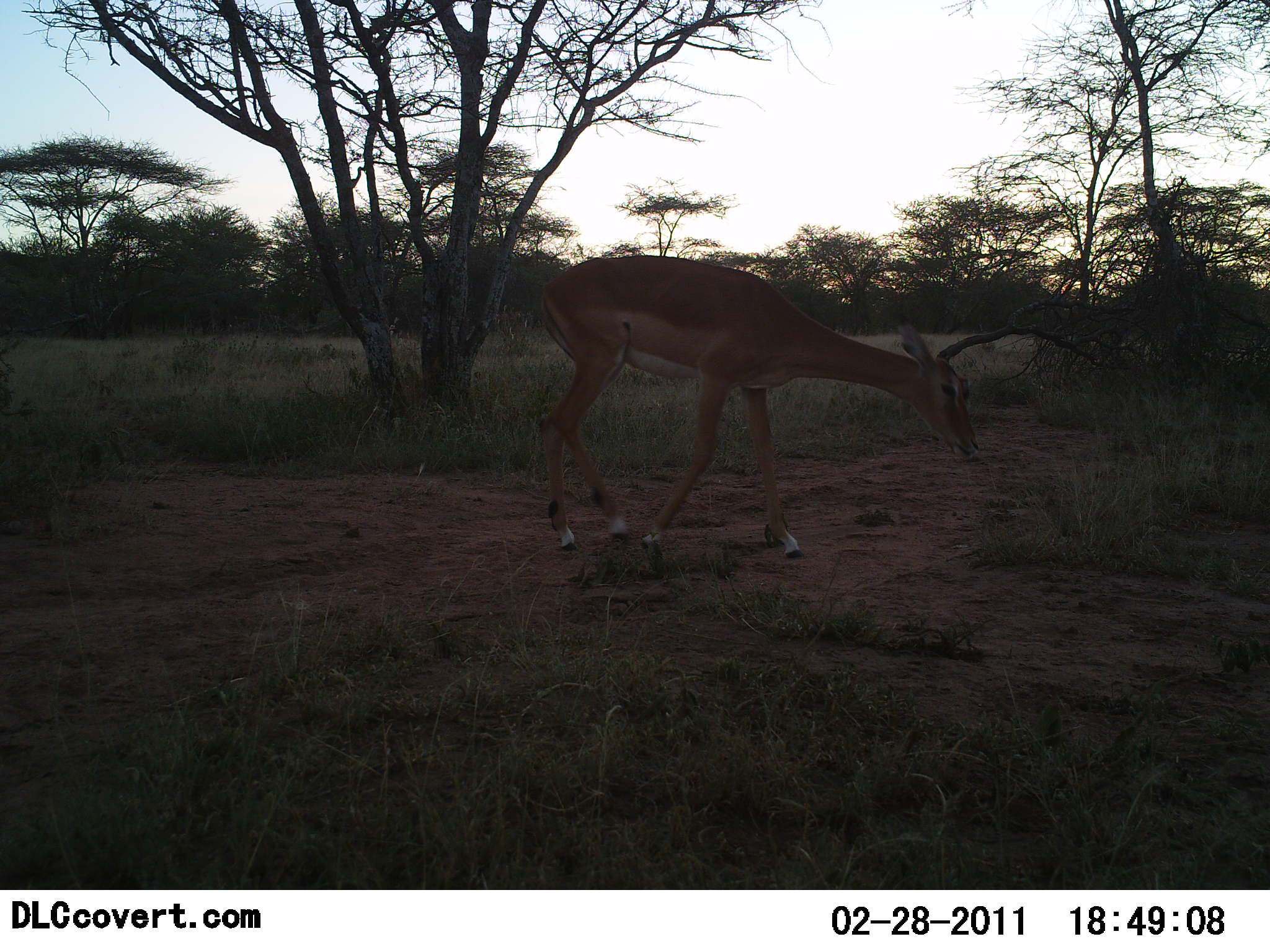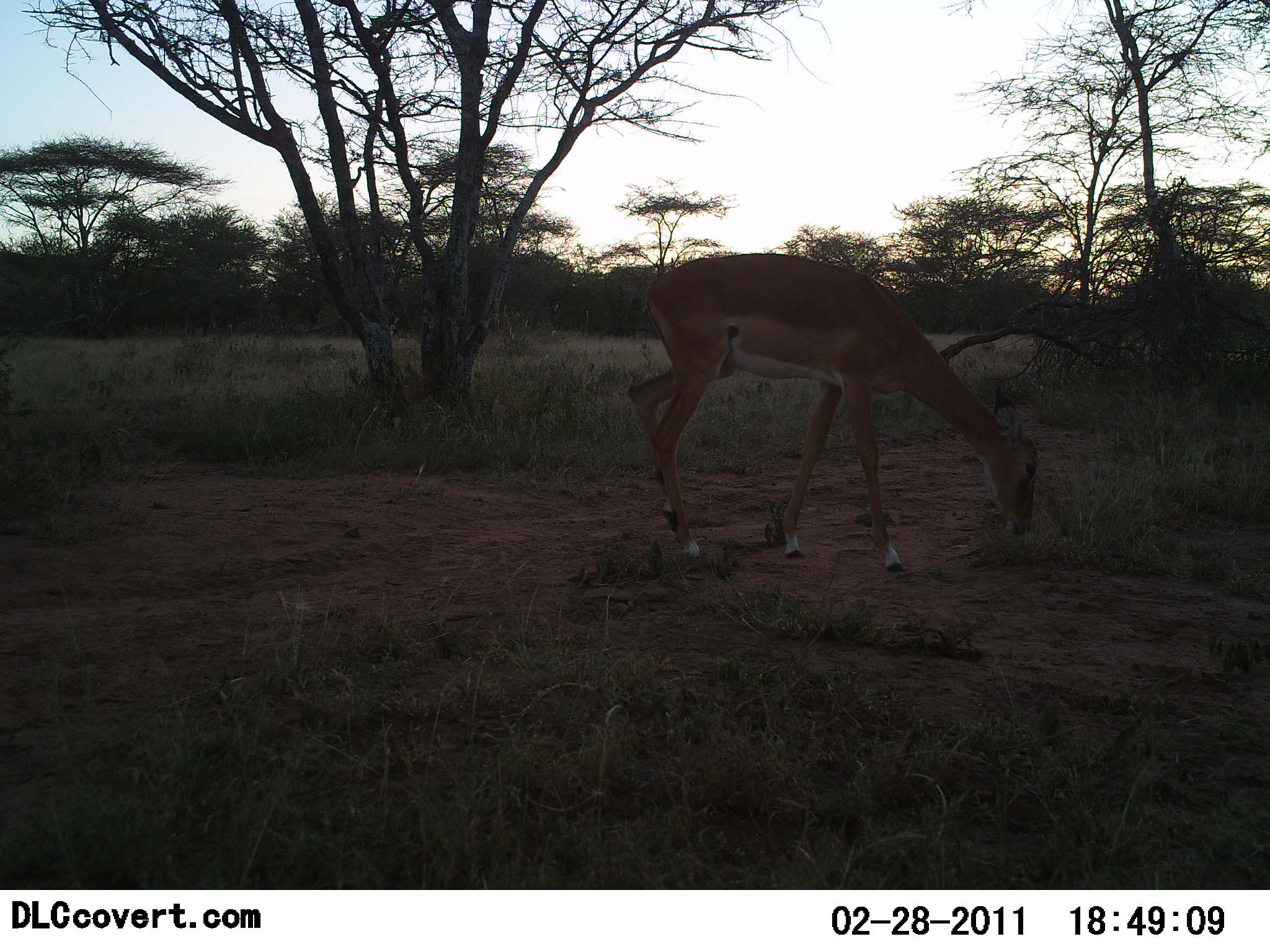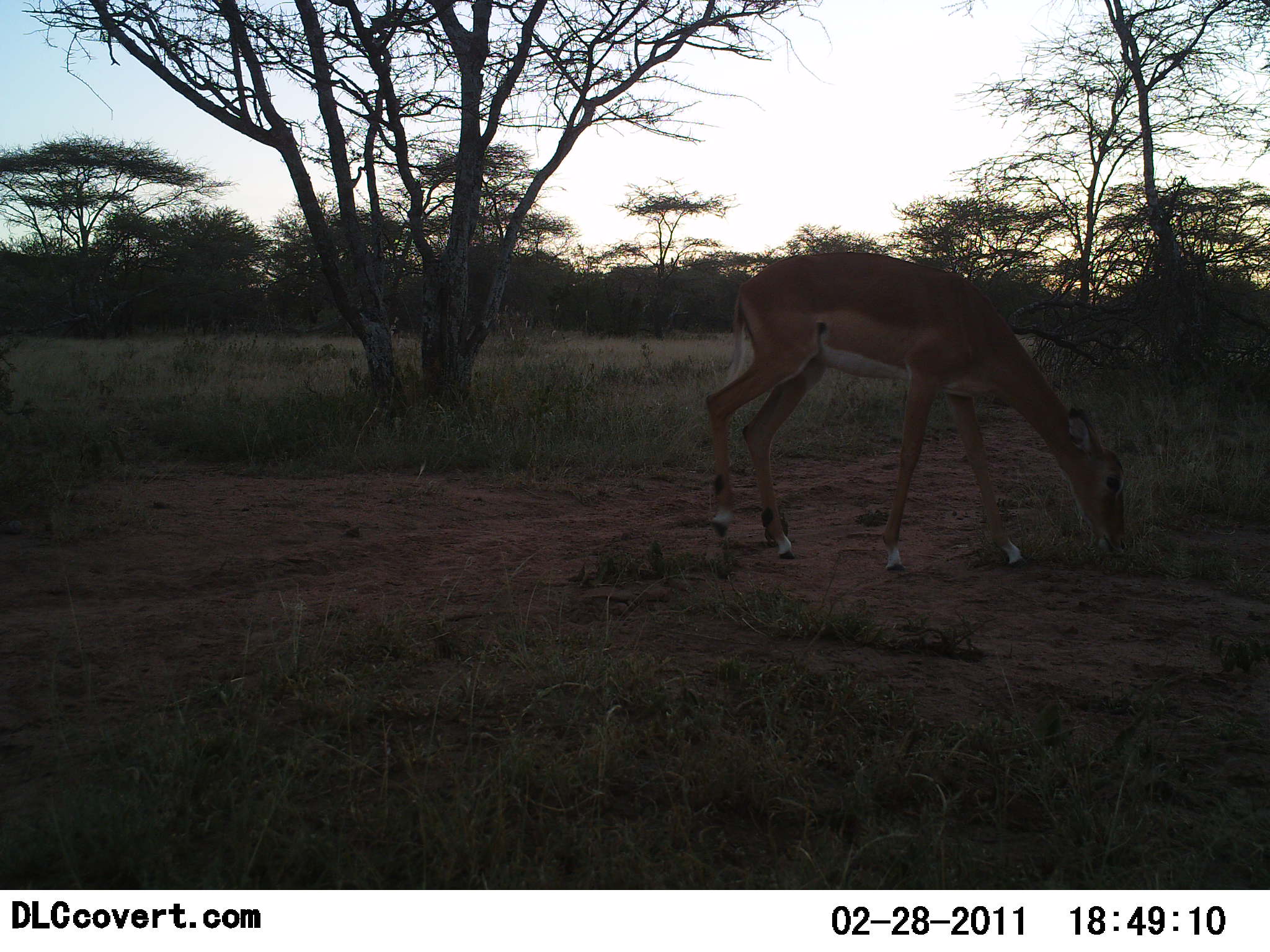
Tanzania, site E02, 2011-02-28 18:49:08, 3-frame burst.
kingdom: Animalia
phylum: Chordata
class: Mammalia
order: Artiodactyla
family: Bovidae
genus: Aepyceros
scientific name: Aepyceros melampus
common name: impala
Impala (Aepyceros melampus), count 1. Behavior (volunteer vote fractions): standing 0%, resting 0%, moving 70%, interacting 0%. Young present (vote fraction): 0%. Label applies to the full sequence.